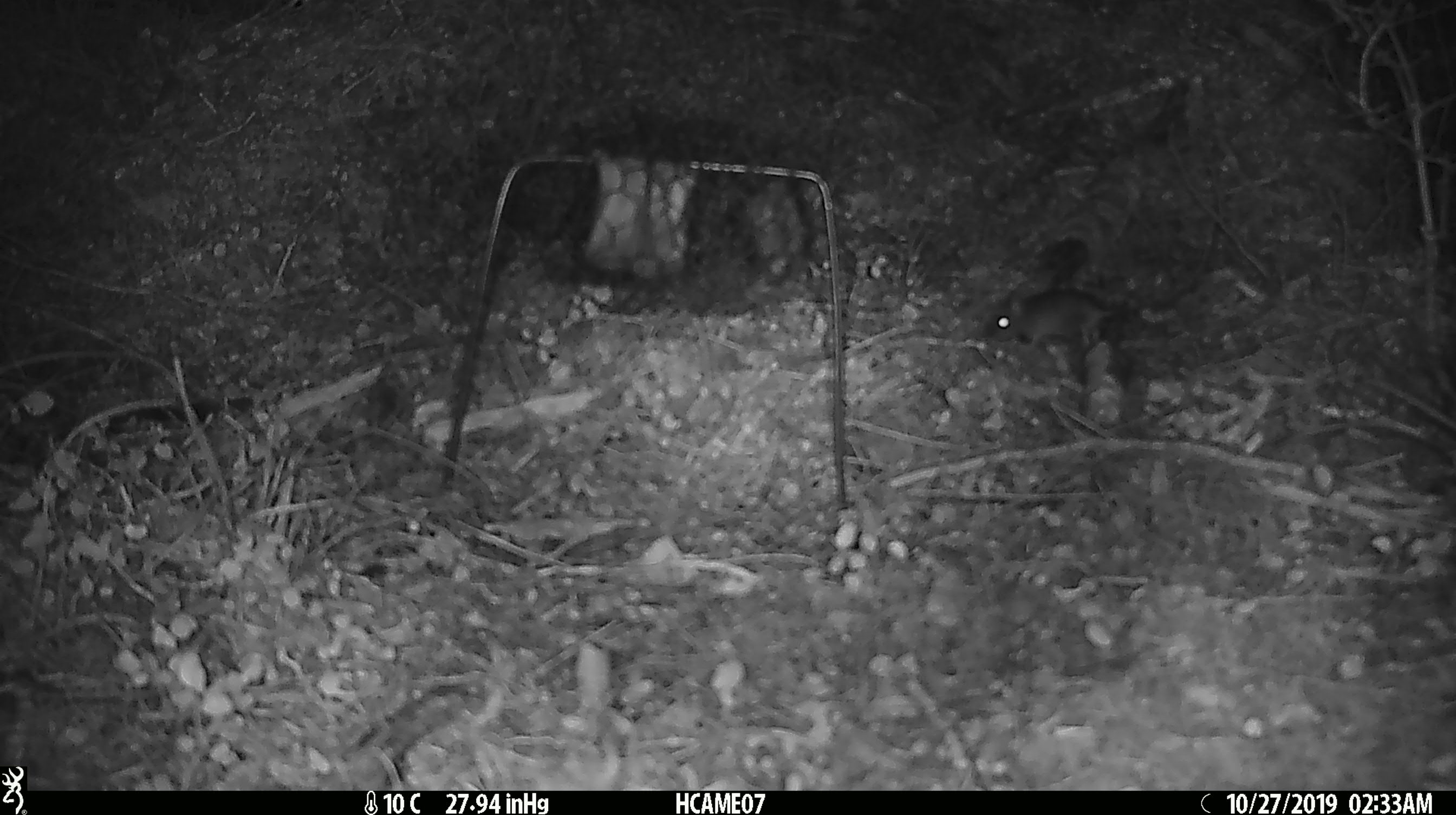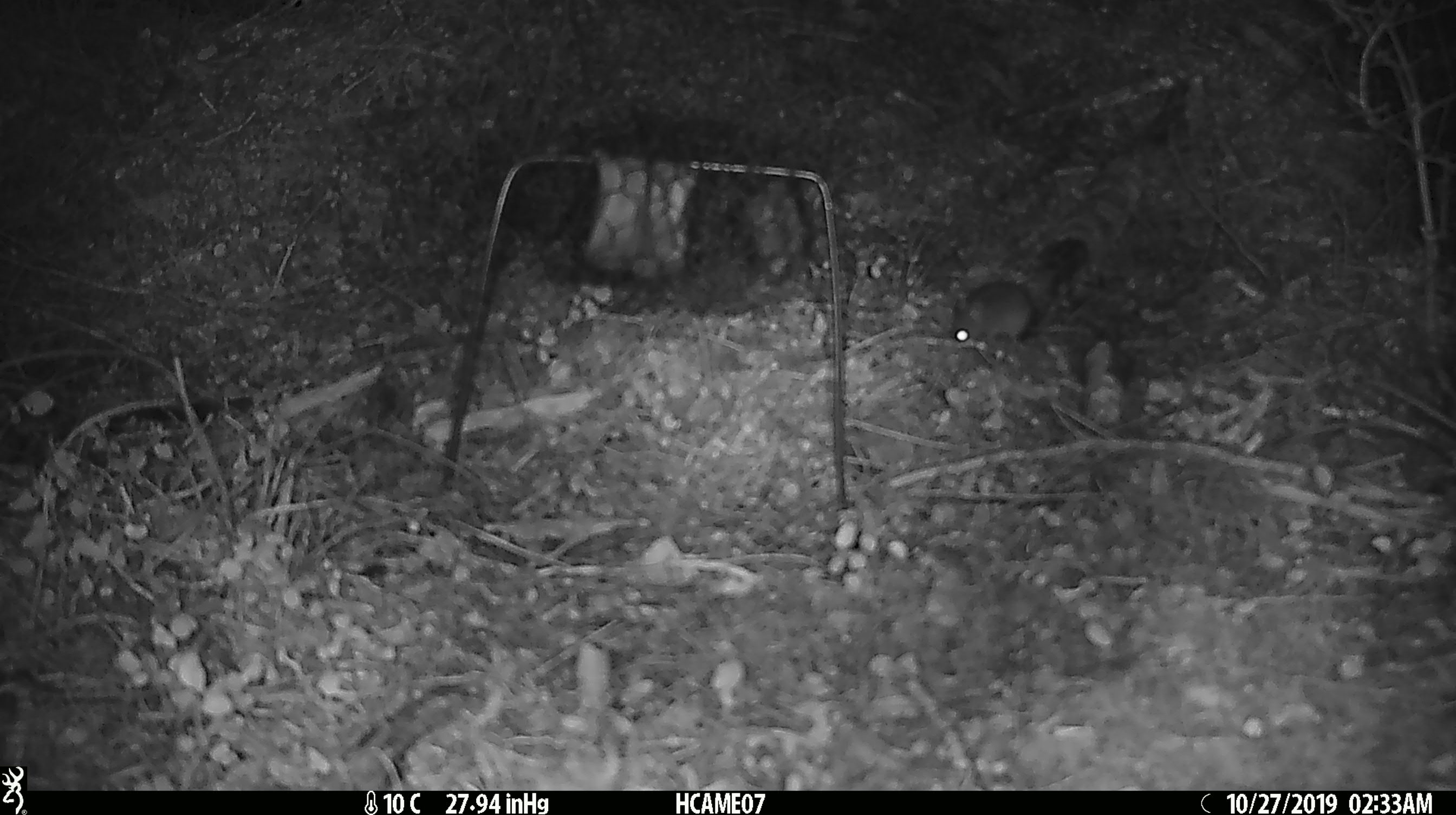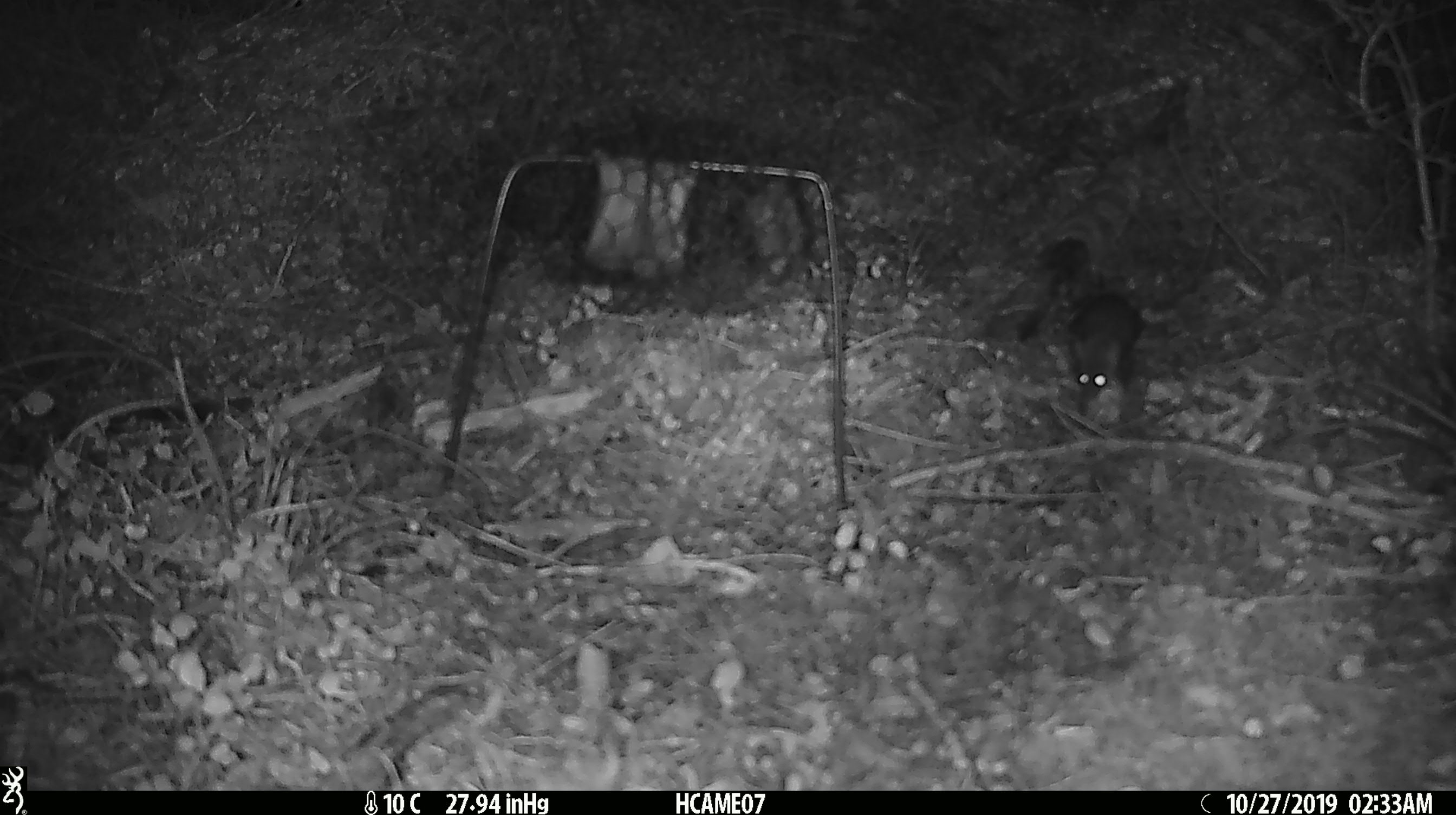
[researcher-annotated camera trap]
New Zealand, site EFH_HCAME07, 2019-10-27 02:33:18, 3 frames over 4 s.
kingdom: Animalia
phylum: Chordata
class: Mammalia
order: Rodentia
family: Muridae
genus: Mus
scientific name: Mus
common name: mouse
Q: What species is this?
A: Mouse (Mus).